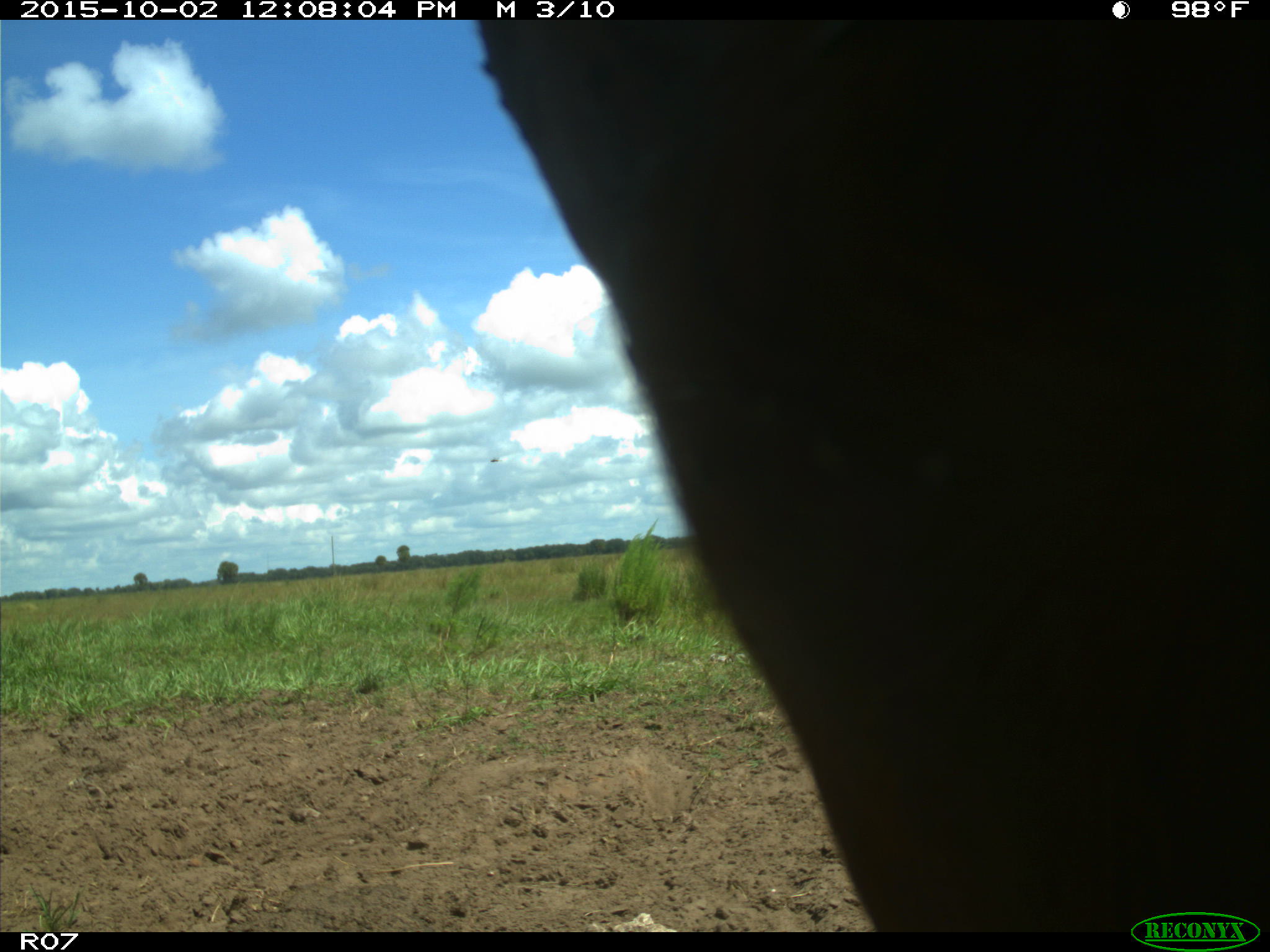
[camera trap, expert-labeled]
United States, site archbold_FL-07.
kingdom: Animalia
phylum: Chordata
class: Mammalia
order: Artiodactyla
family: Bovidae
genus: Bos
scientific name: Bos taurus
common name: domestic cow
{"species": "Bos taurus (domestic cow)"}